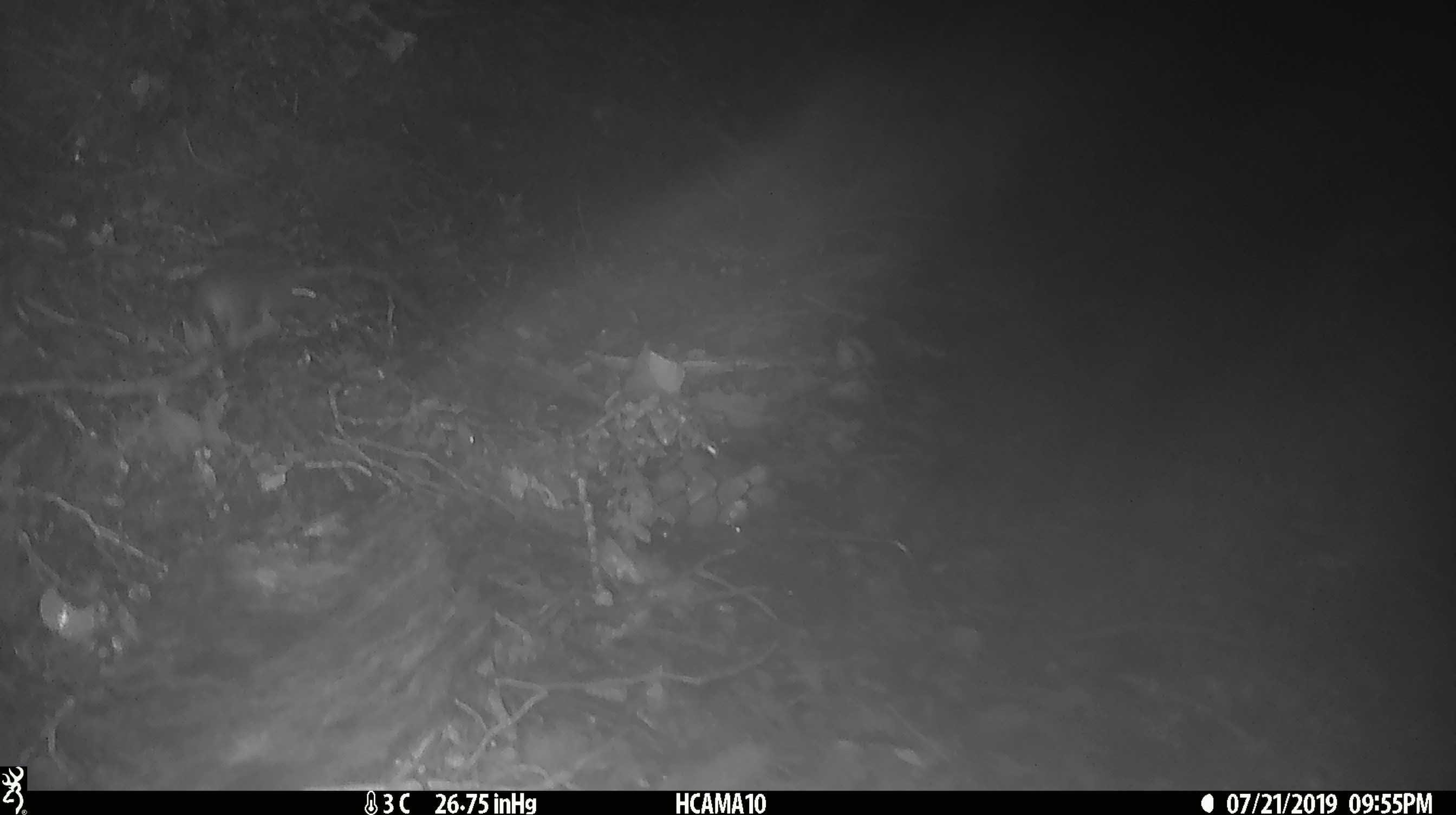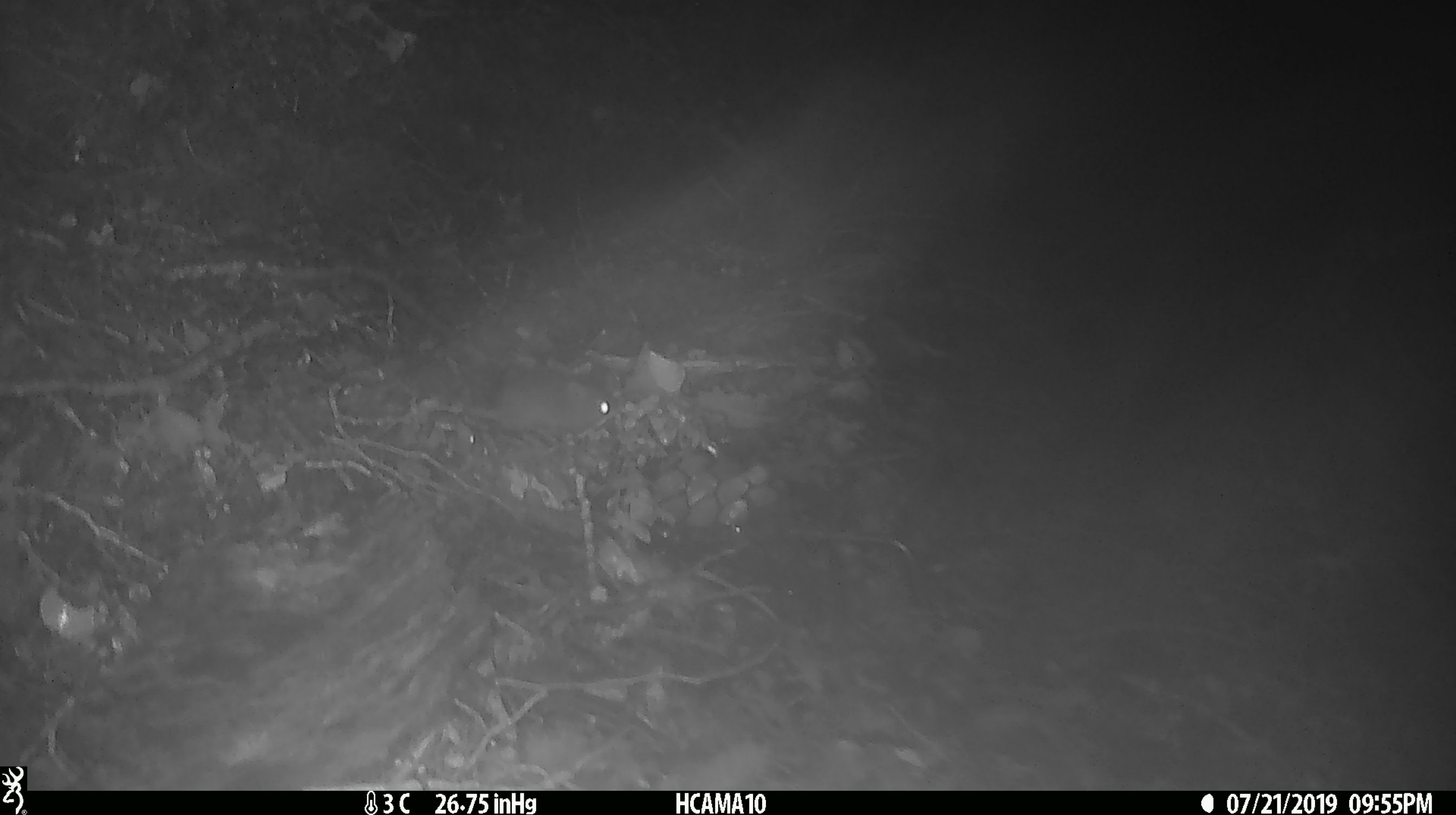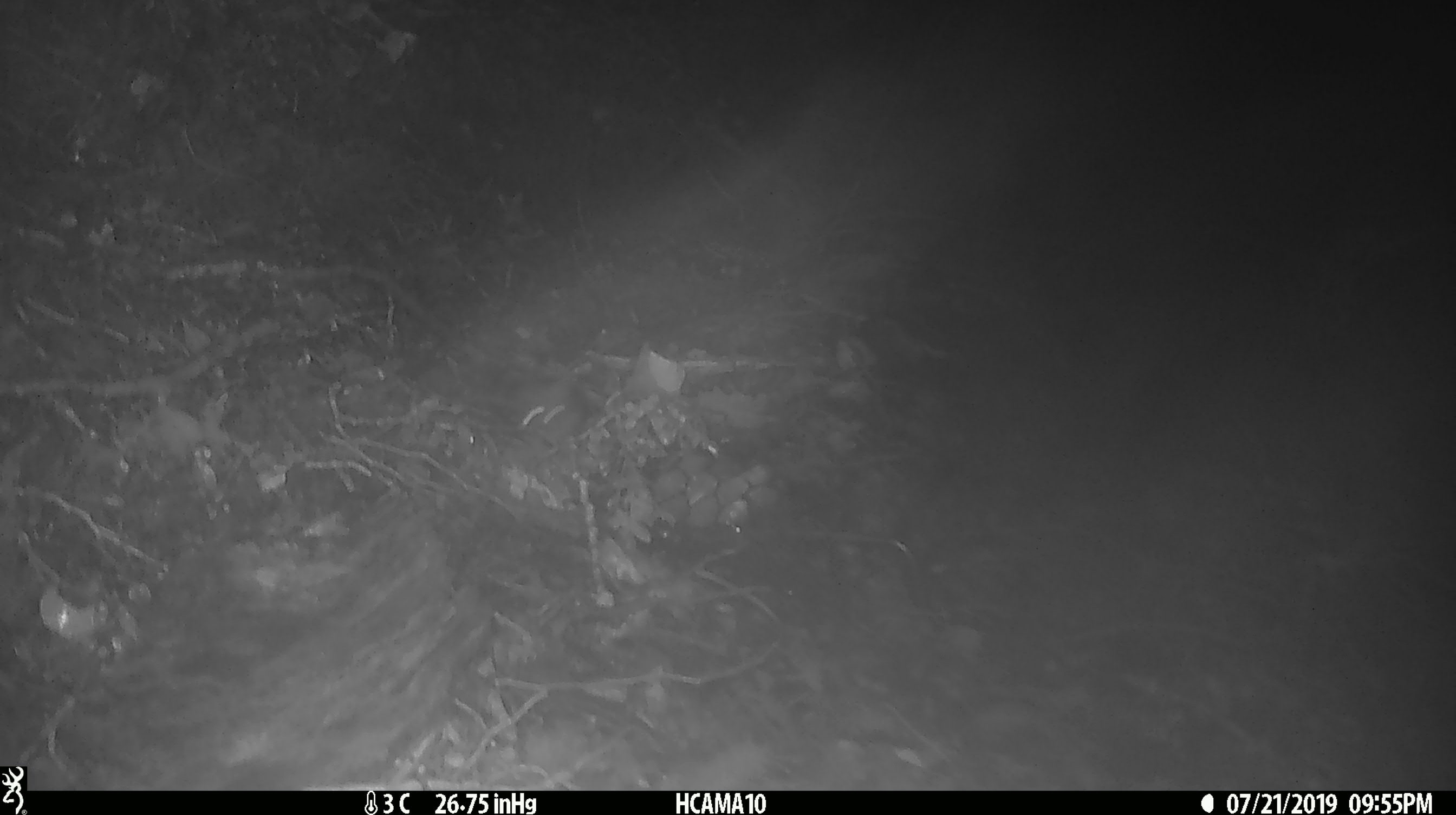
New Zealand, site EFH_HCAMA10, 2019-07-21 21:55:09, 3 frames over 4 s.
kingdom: Animalia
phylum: Chordata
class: Mammalia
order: Rodentia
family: Muridae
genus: Mus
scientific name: Mus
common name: mouse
Mouse (Mus).